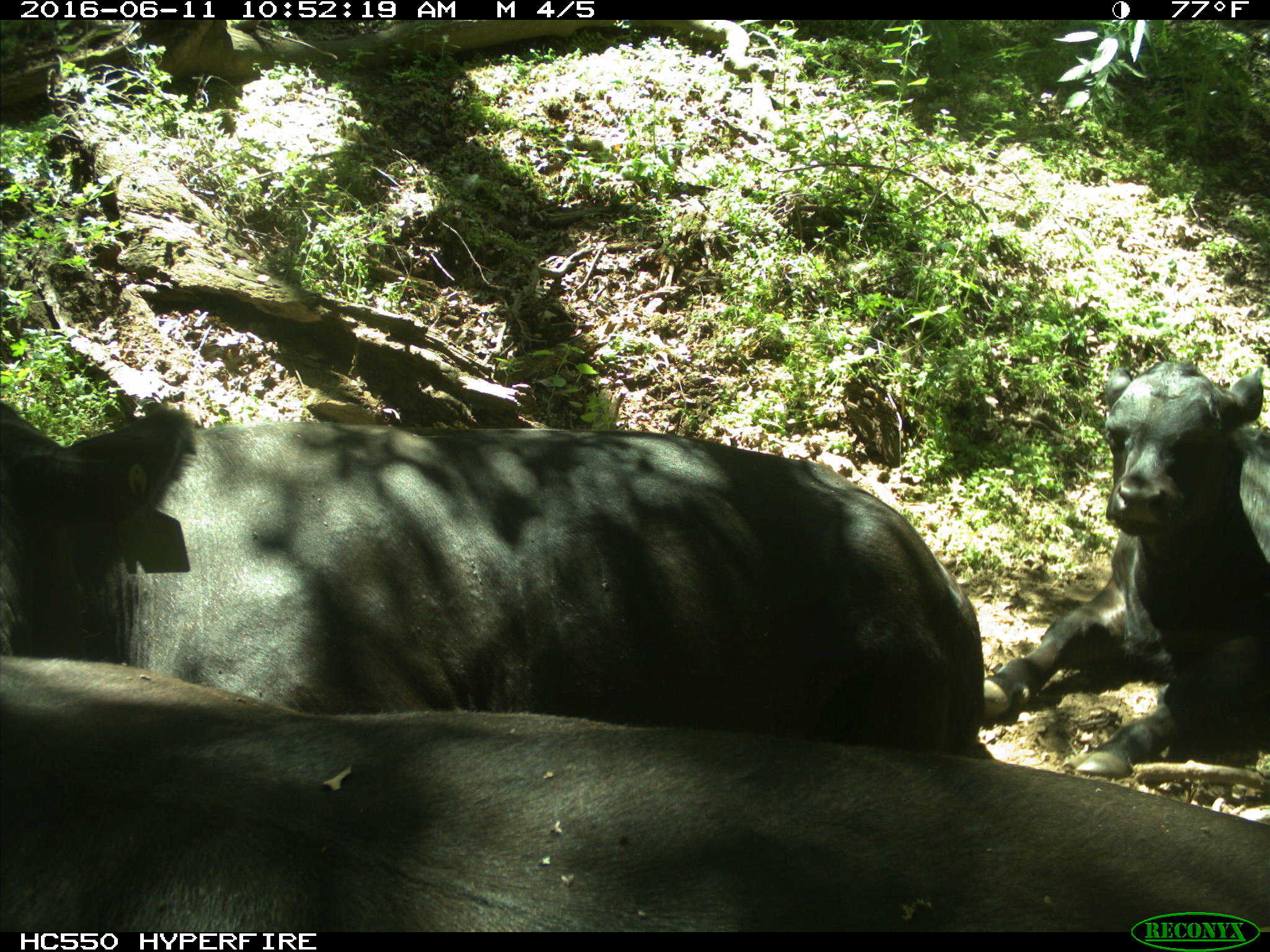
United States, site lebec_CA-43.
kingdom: Animalia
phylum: Chordata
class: Mammalia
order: Artiodactyla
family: Bovidae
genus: Bos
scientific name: Bos taurus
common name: domestic cow